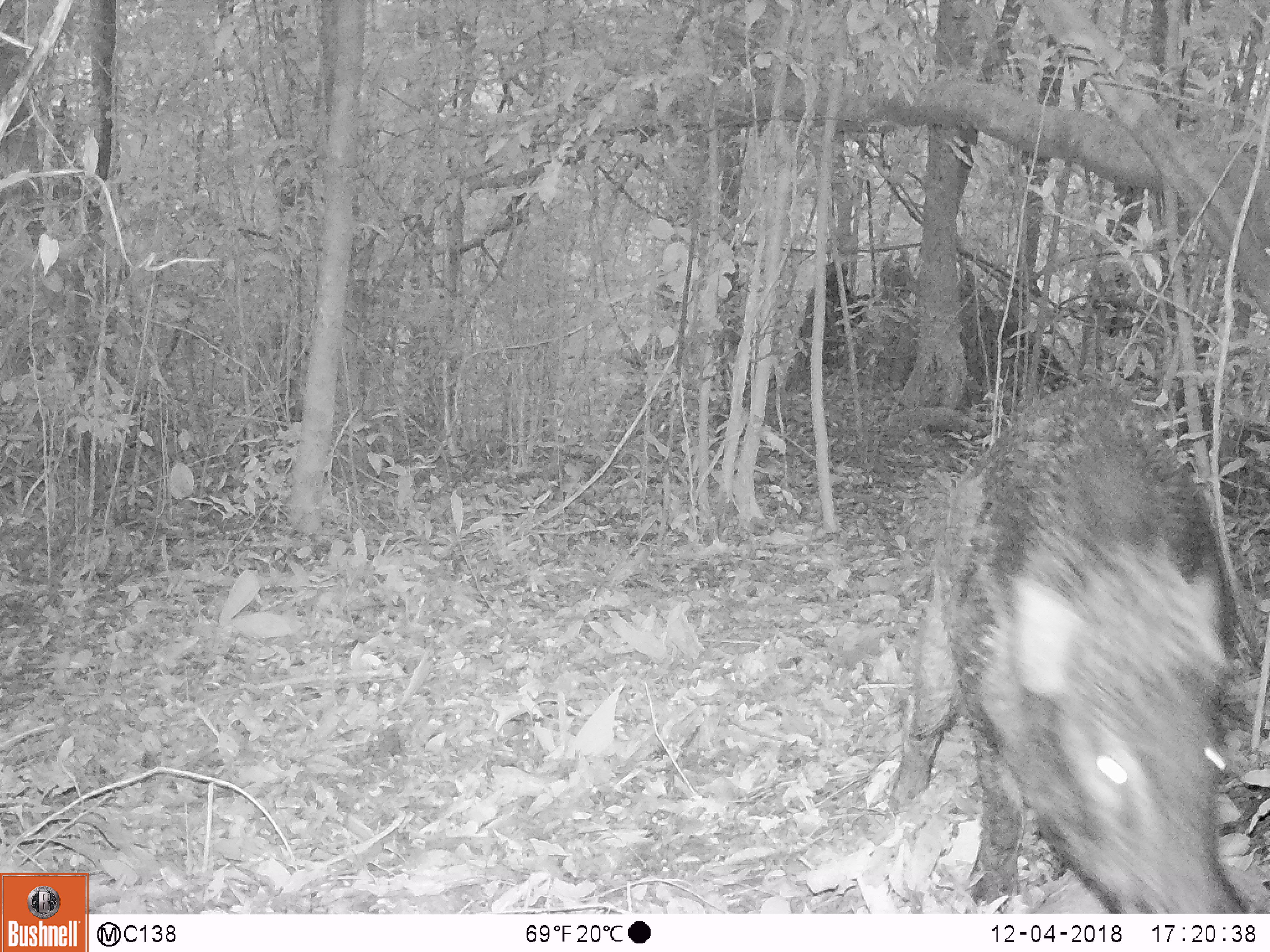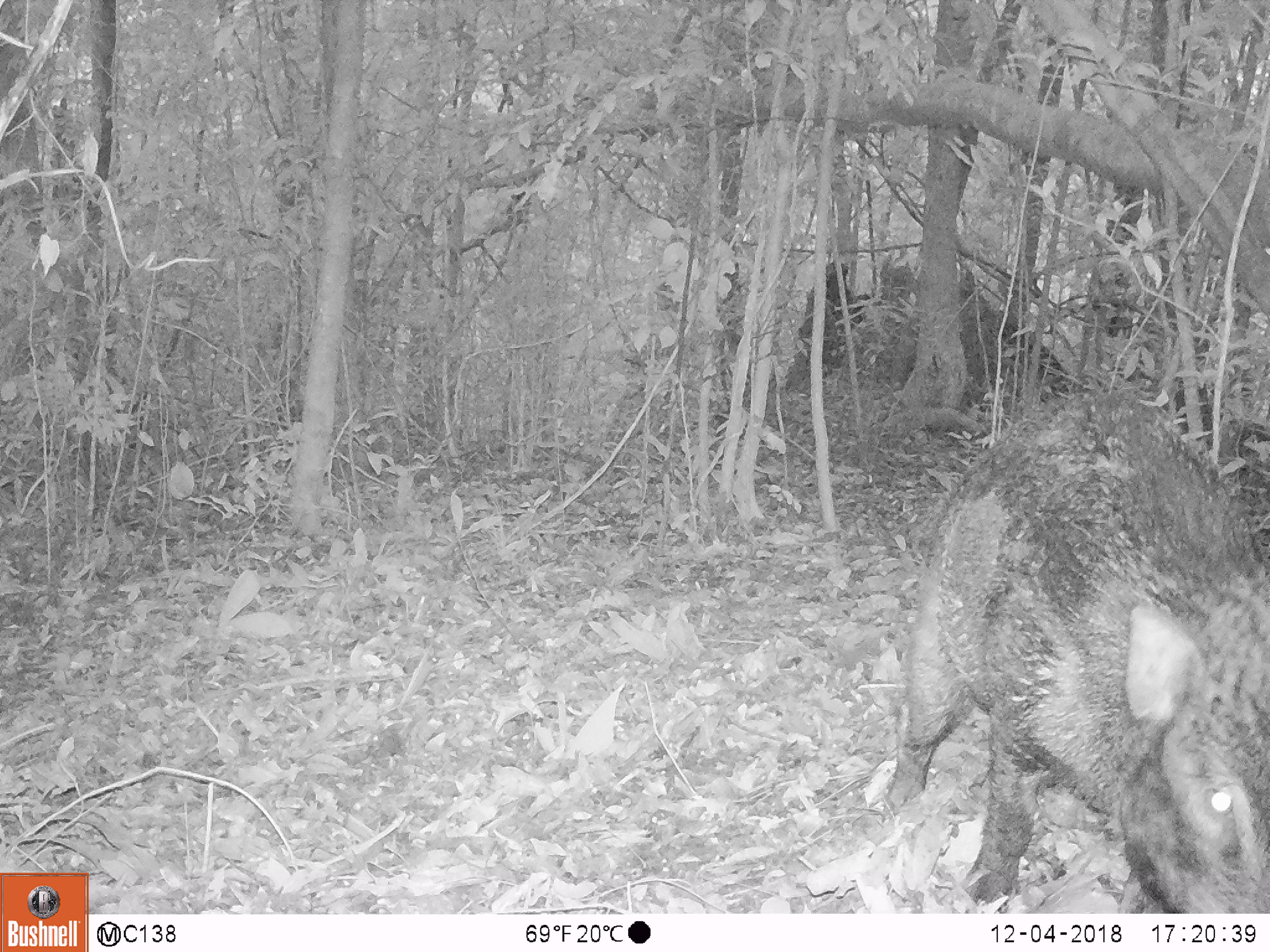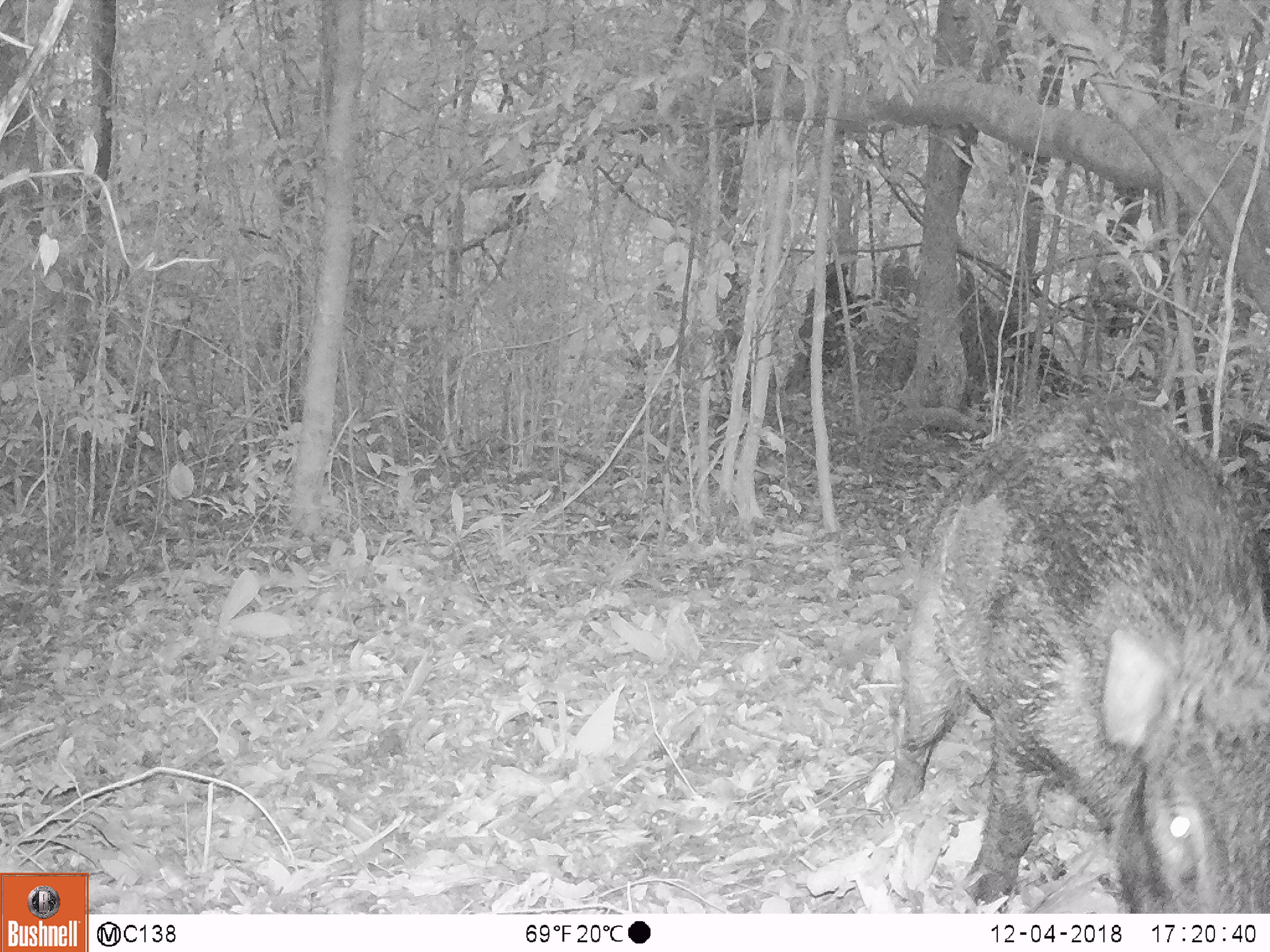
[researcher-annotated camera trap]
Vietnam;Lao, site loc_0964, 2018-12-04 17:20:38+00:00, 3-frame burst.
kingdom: Animalia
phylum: Chordata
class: Mammalia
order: Artiodactyla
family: Suidae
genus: Sus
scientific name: Sus scrofa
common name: eurasian wild pig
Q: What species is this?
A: Eurasian wild pig (Sus scrofa).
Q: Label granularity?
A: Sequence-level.